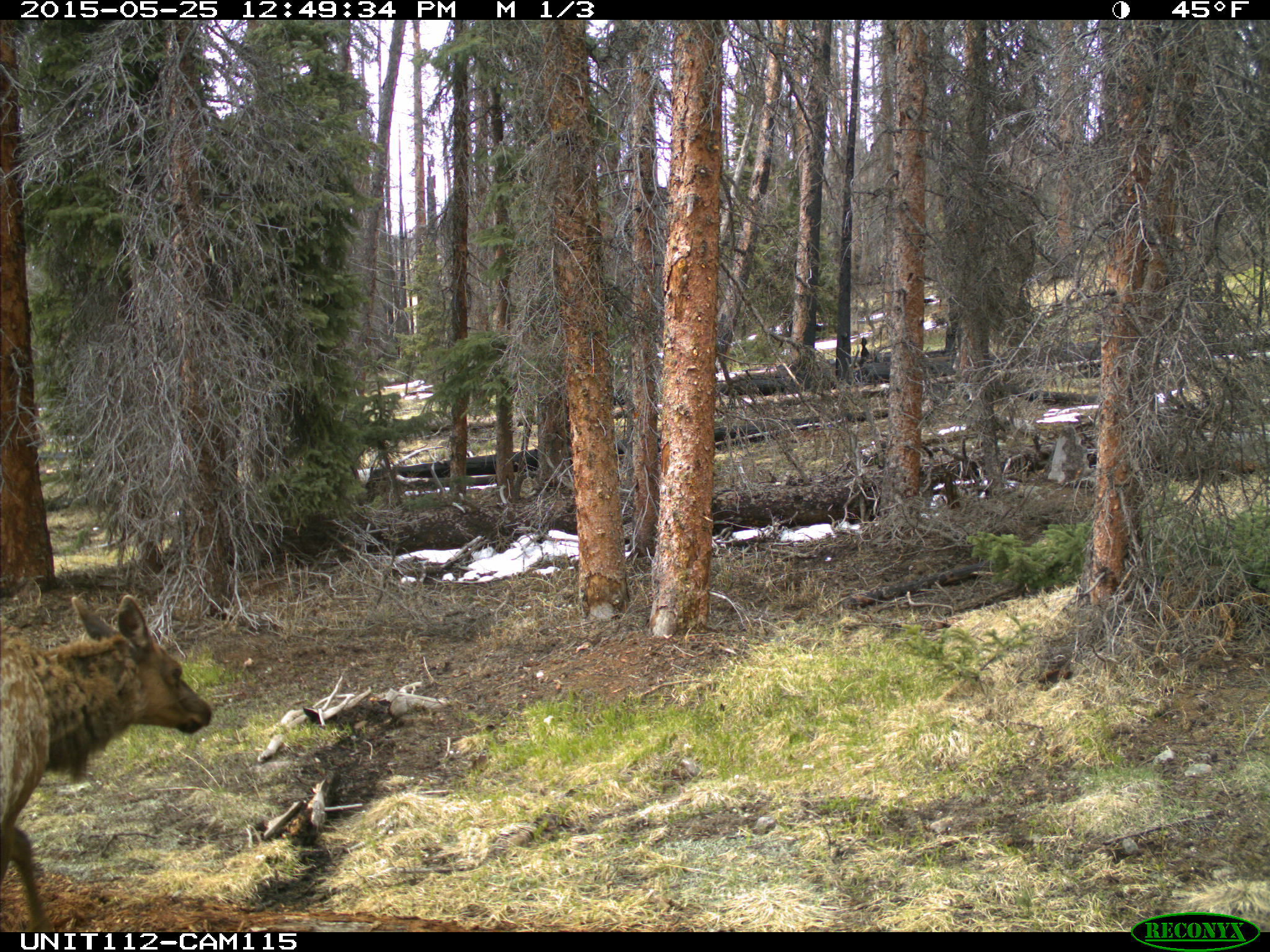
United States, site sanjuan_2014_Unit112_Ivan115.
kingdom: Animalia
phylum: Chordata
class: Mammalia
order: Artiodactyla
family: Cervidae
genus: Cervus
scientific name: Cervus elaphus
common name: red deer